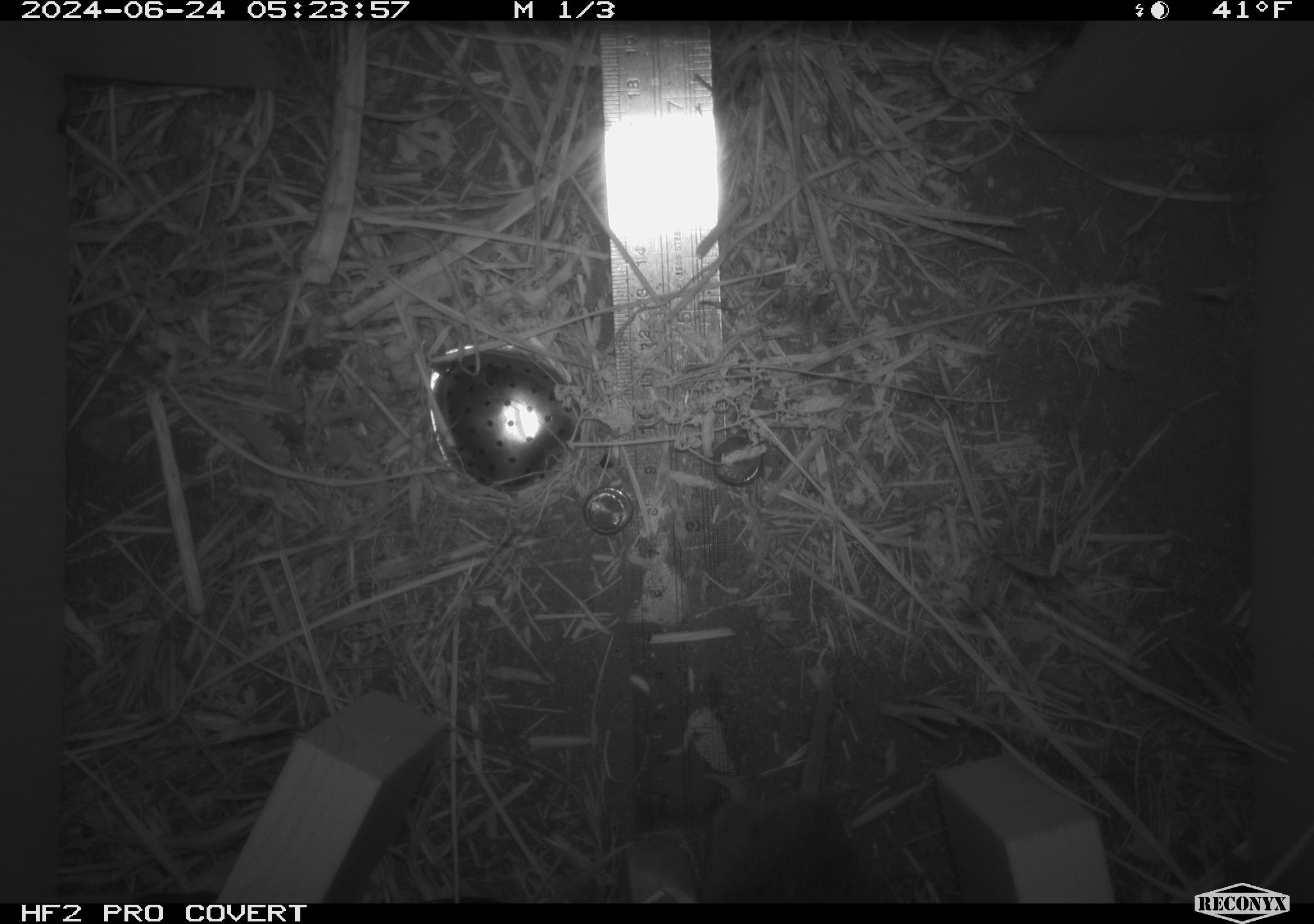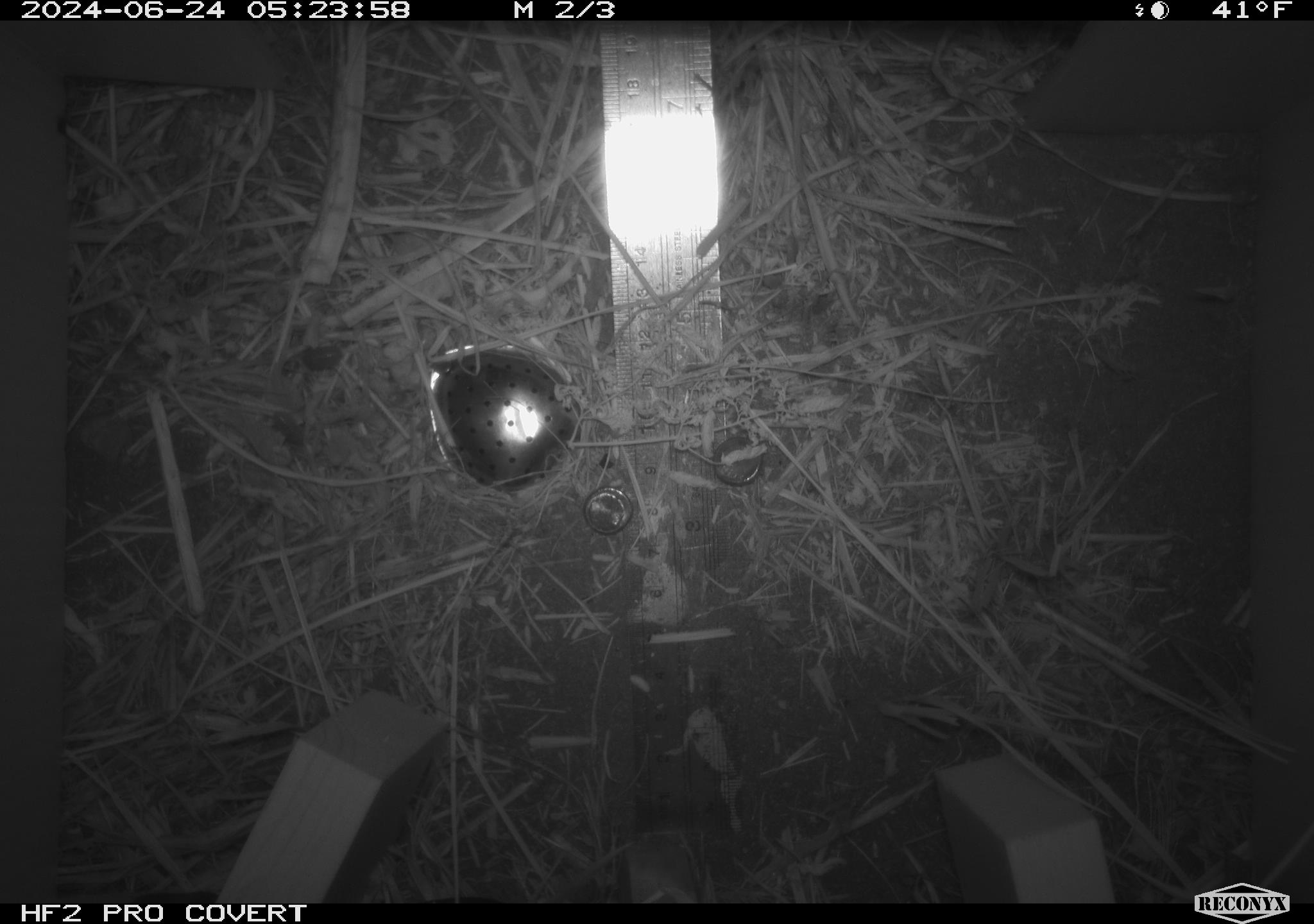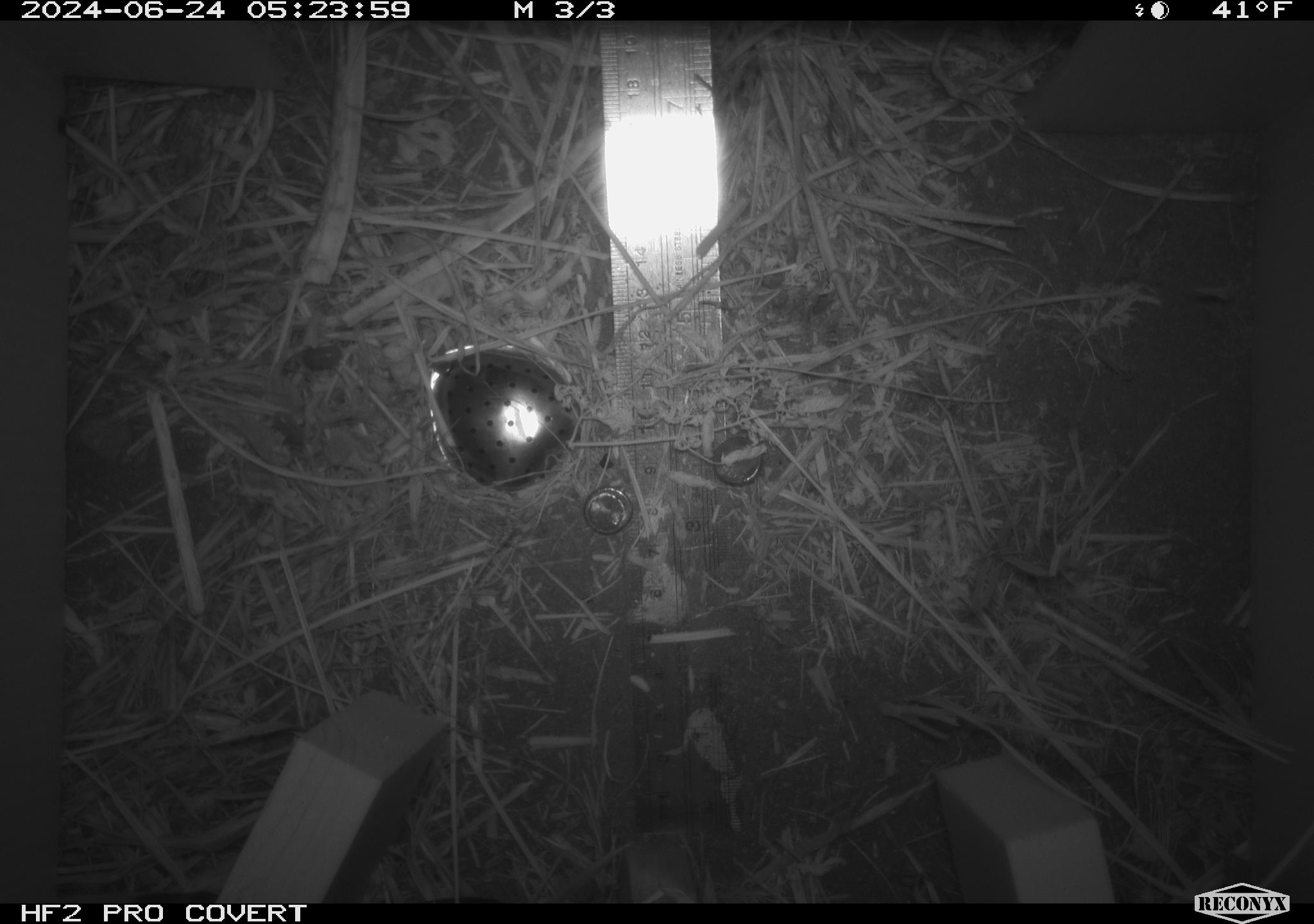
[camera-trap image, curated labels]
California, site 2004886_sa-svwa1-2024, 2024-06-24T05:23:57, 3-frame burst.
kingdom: Animalia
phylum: Chordata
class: Mammalia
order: Rodentia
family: Cricetidae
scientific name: Arvicolinae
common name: voles, lemmings, and muskrats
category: arvicolinae subfamily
Arvicolinae subfamily (voles, lemmings, and muskrats) (Arvicolinae).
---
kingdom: Animalia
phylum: Arthropoda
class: Malacostraca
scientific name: Malacostraca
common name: amphipods, crabs, isopods, krill, lobsters and shrimps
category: malacostracan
Malacostracan (amphipods, crabs, isopods, krill, lobsters and shrimps) (Malacostraca).